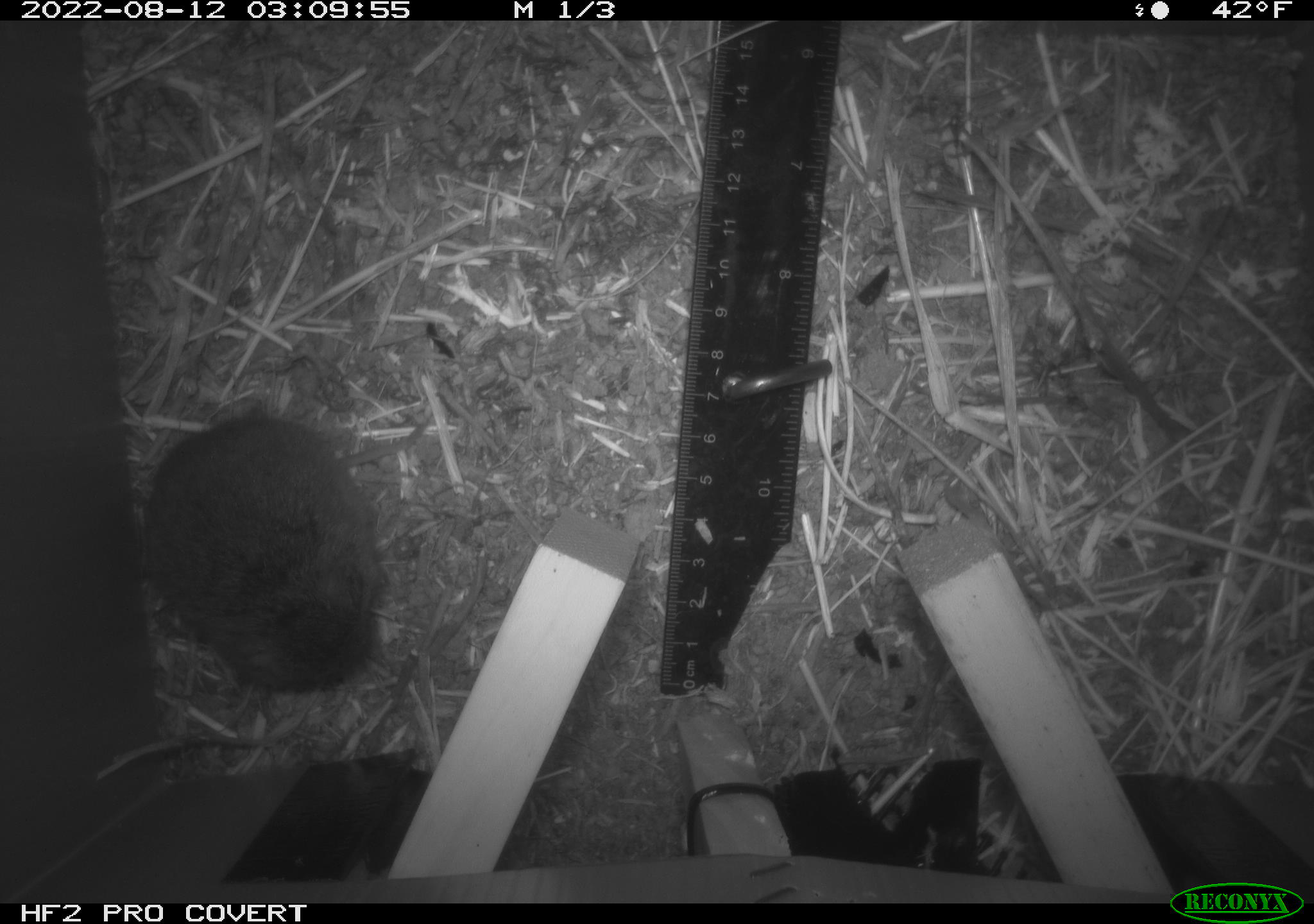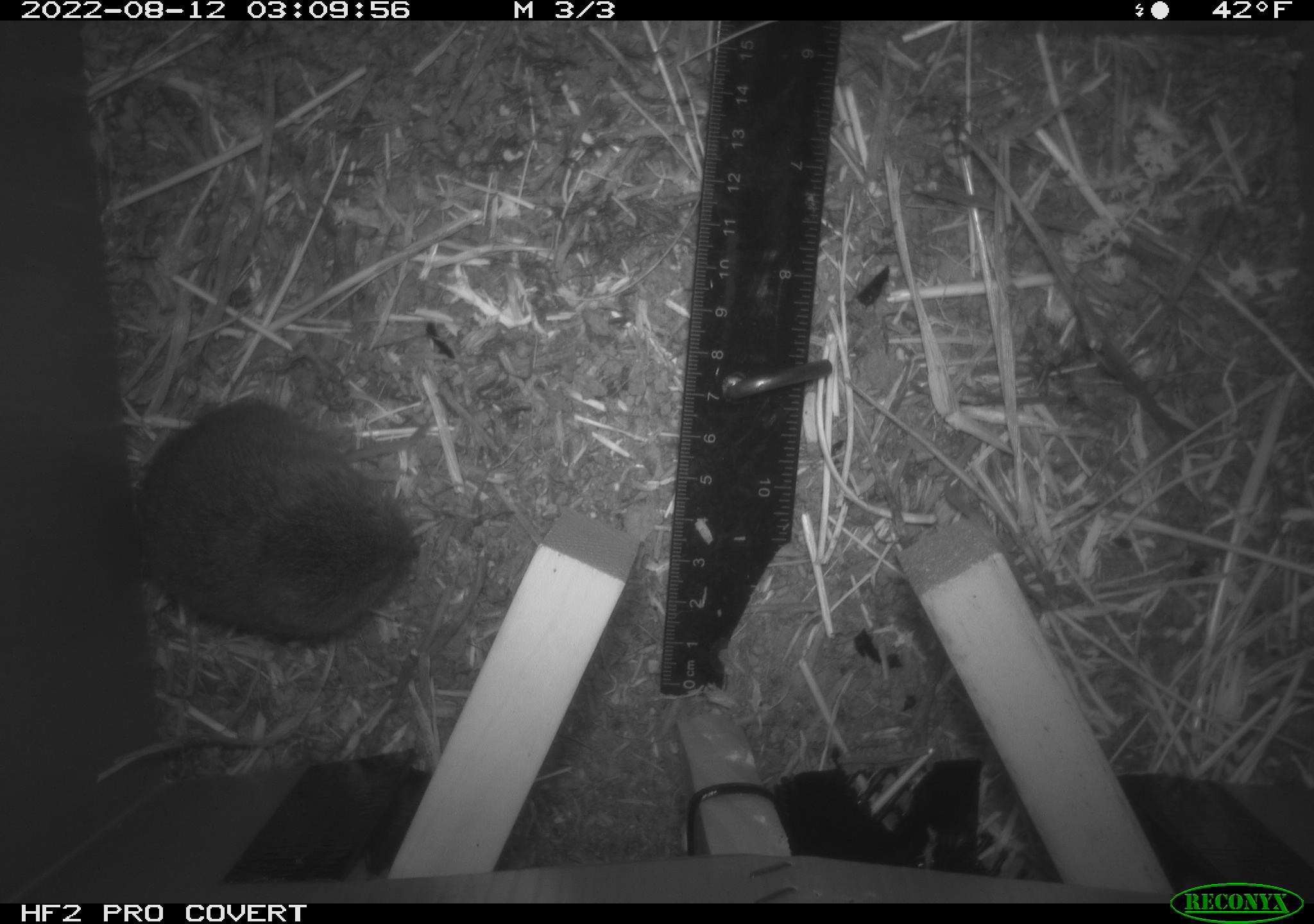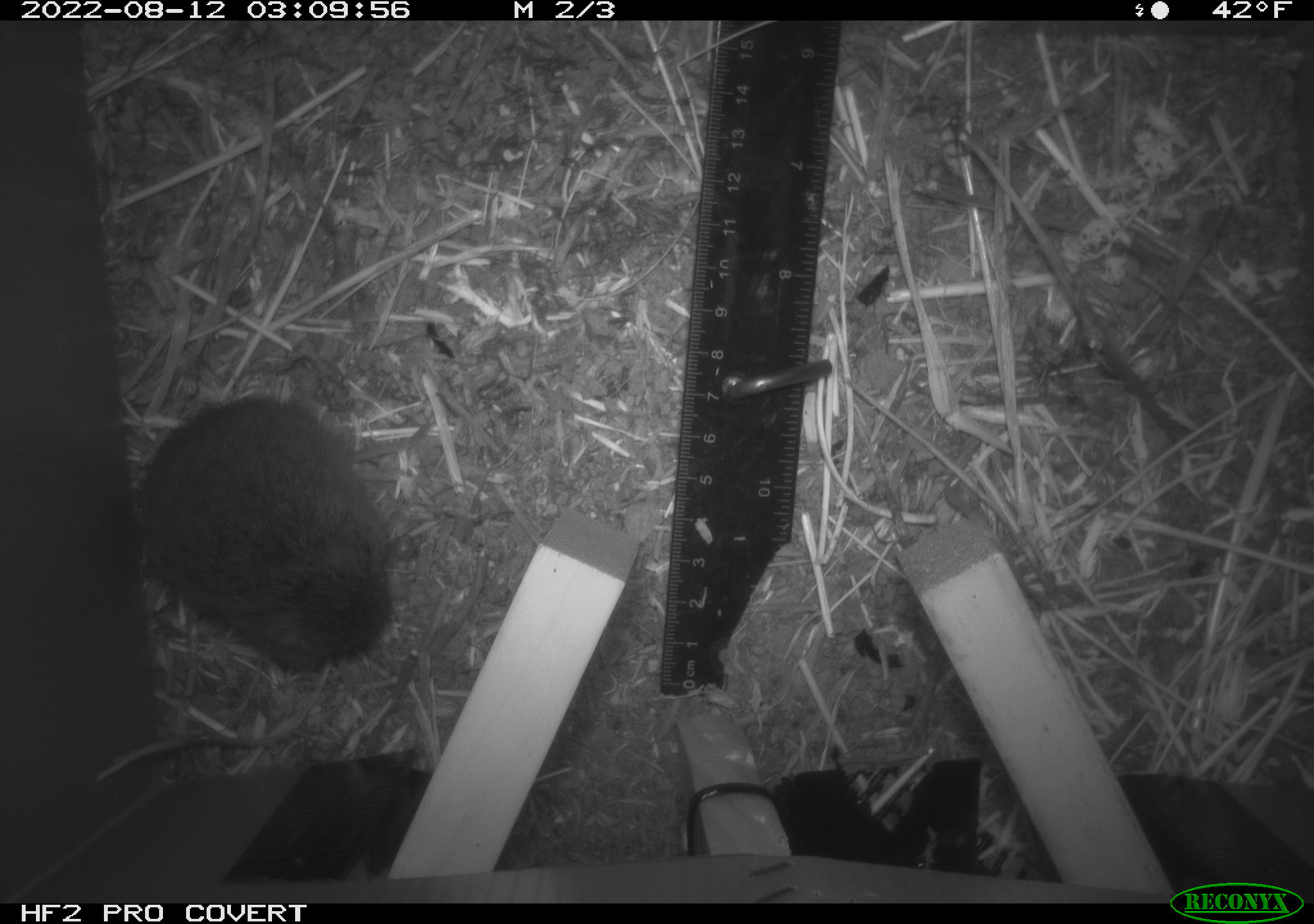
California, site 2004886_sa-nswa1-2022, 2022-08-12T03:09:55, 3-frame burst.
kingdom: Animalia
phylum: Chordata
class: Mammalia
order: Rodentia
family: Cricetidae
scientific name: Cricetidae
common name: hamsters, voles, lemmings, and allies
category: cricetidae family